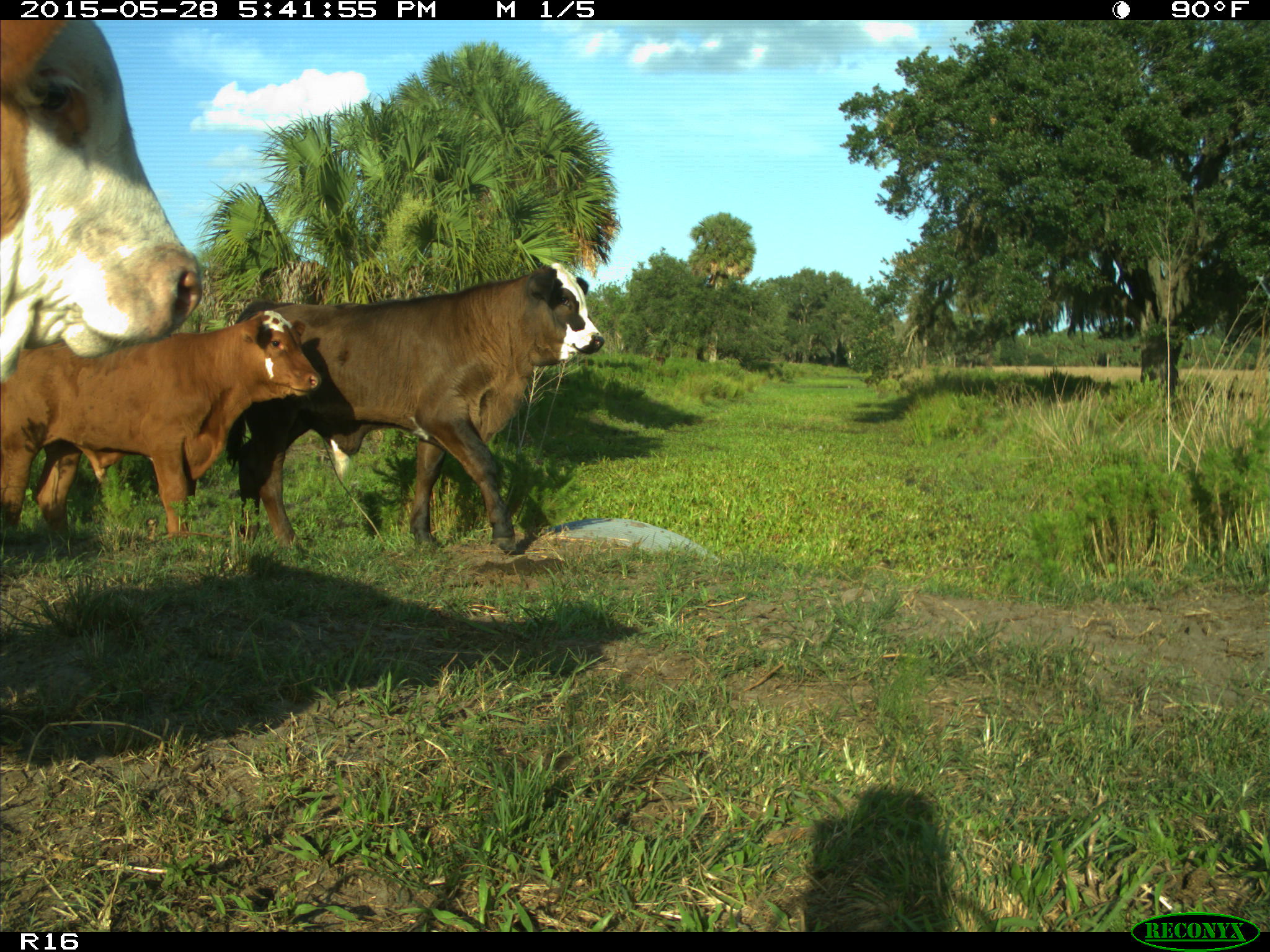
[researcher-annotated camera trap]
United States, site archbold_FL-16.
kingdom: Animalia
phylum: Chordata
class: Mammalia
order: Artiodactyla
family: Bovidae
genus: Bos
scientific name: Bos taurus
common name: domestic cow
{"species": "Bos taurus (domestic cow)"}